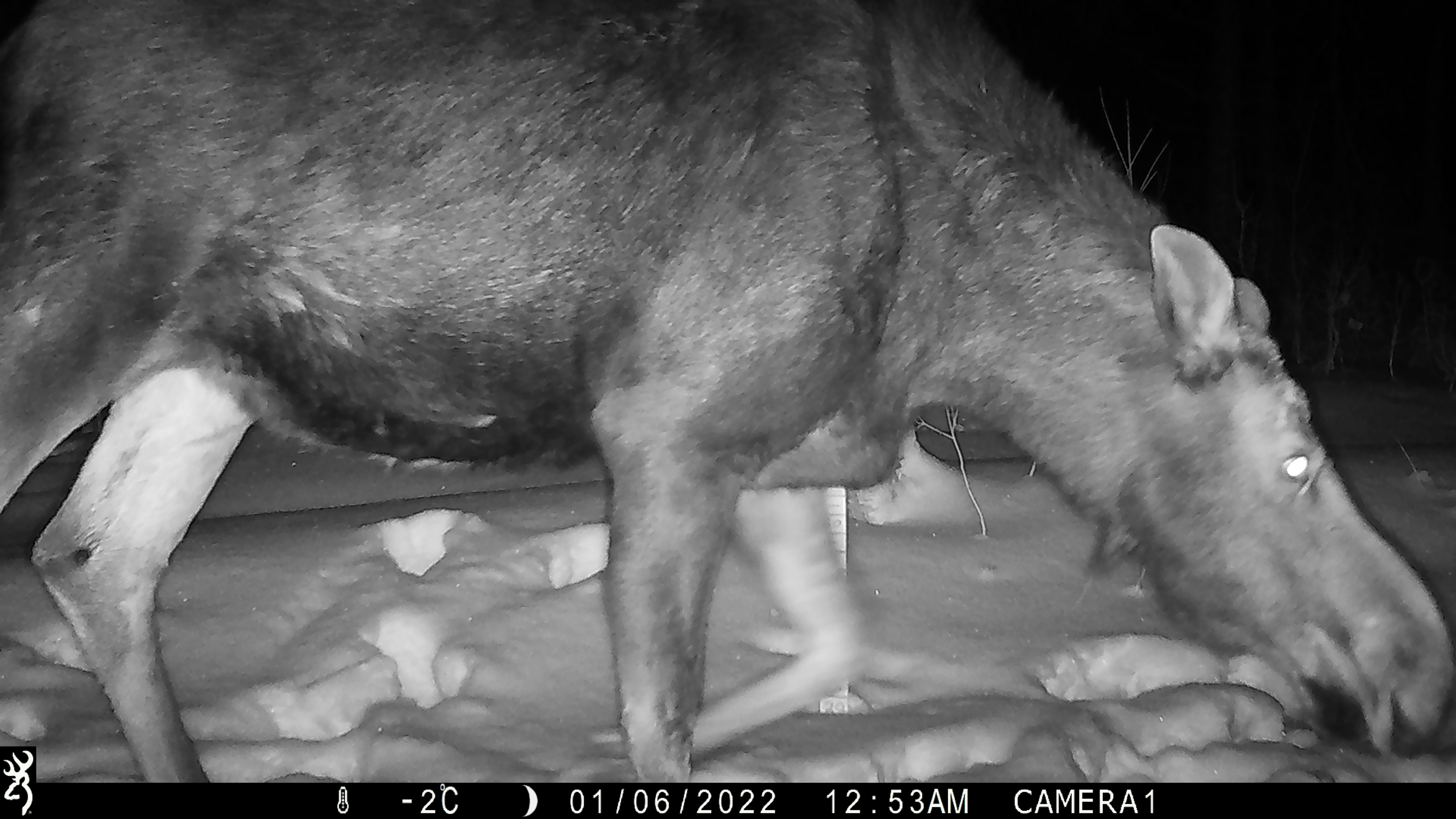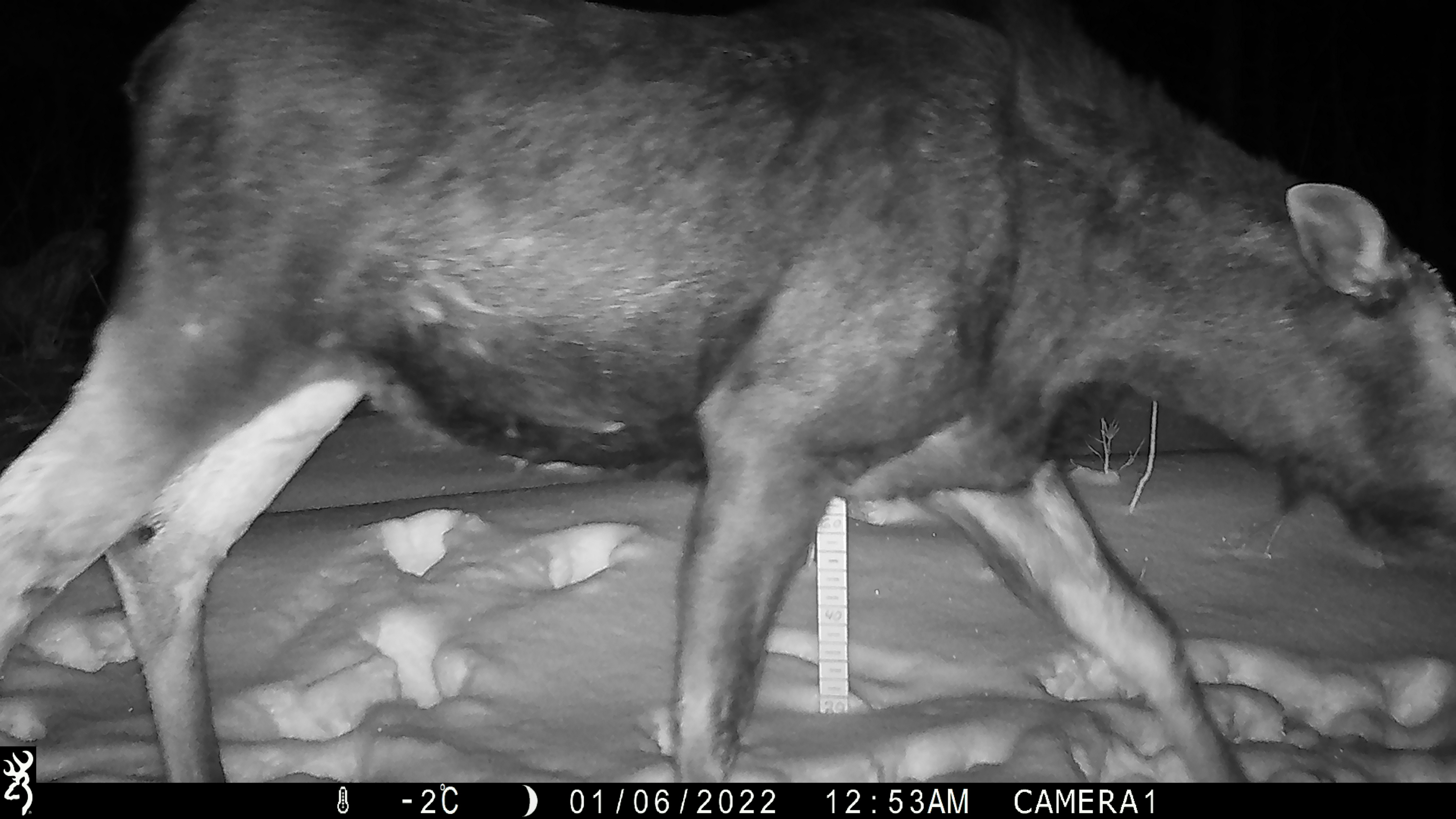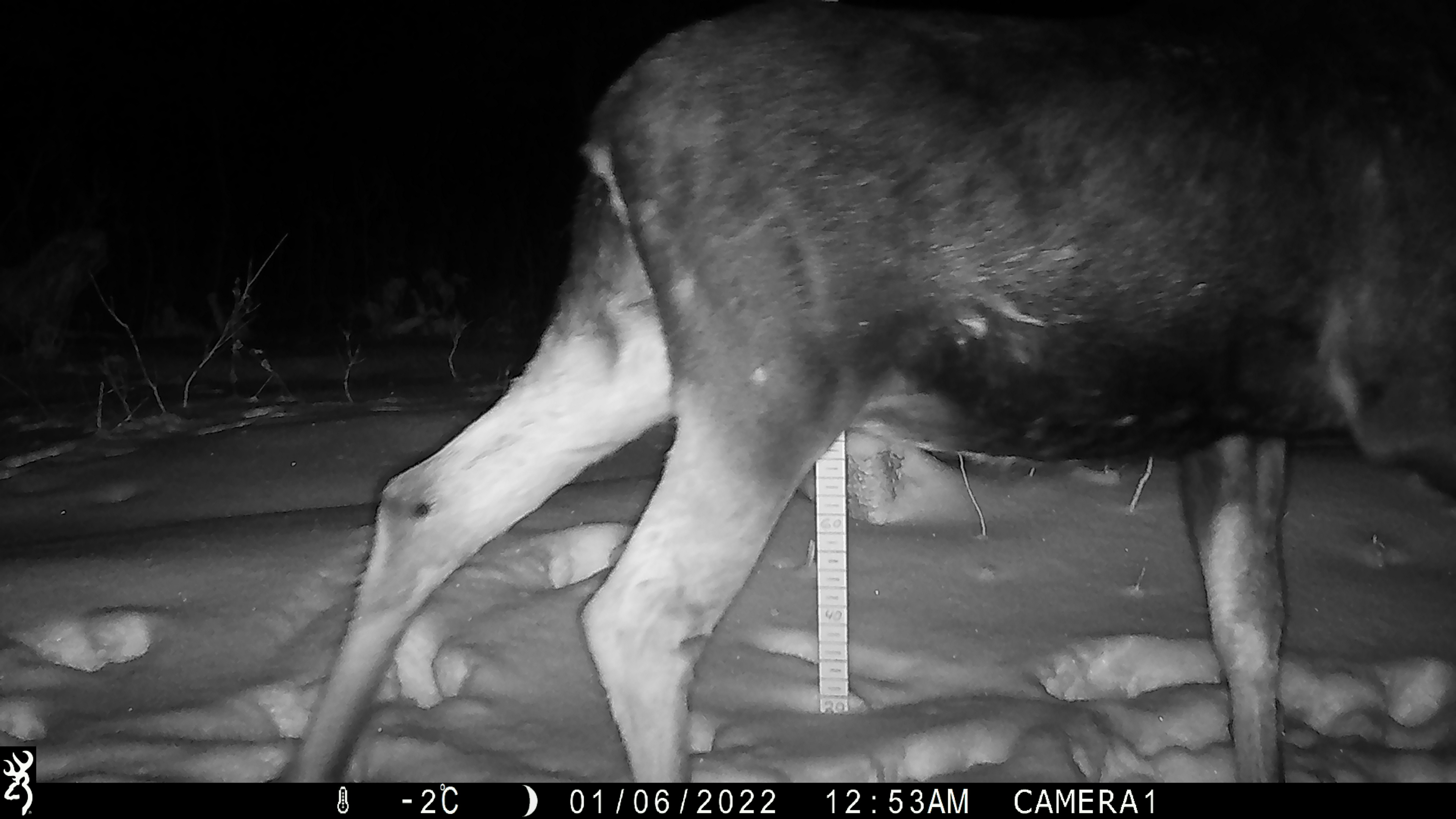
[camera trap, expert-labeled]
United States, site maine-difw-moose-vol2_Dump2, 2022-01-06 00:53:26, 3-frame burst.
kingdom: Animalia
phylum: Chordata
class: Mammalia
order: Artiodactyla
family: Cervidae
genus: Alces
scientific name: Alces alces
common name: moose